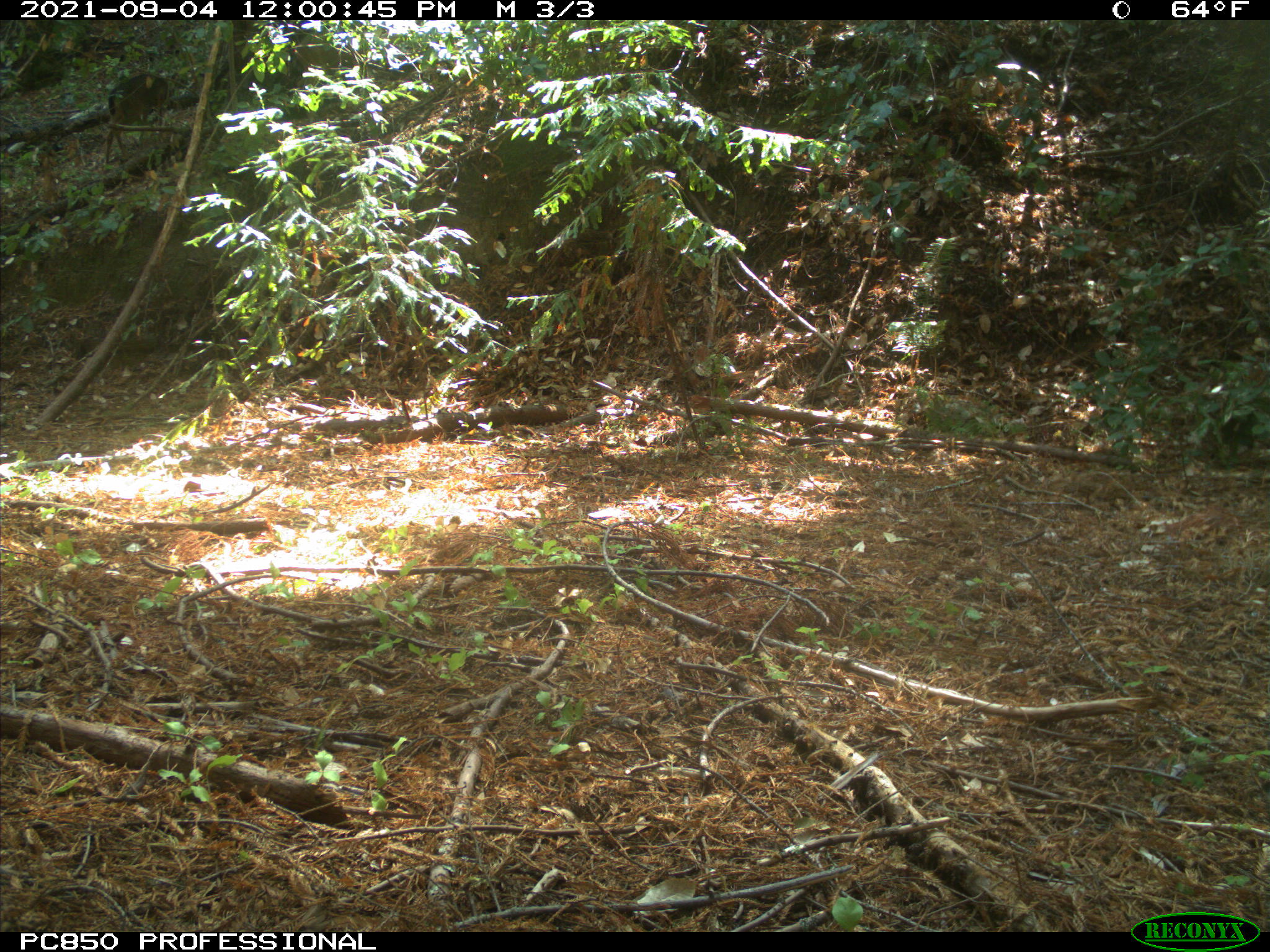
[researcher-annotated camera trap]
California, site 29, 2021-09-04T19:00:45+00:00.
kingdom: Animalia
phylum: Chordata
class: Mammalia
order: Artiodactyla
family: Cervidae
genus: Odocoileus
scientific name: Odocoileus hemionus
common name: mule deer